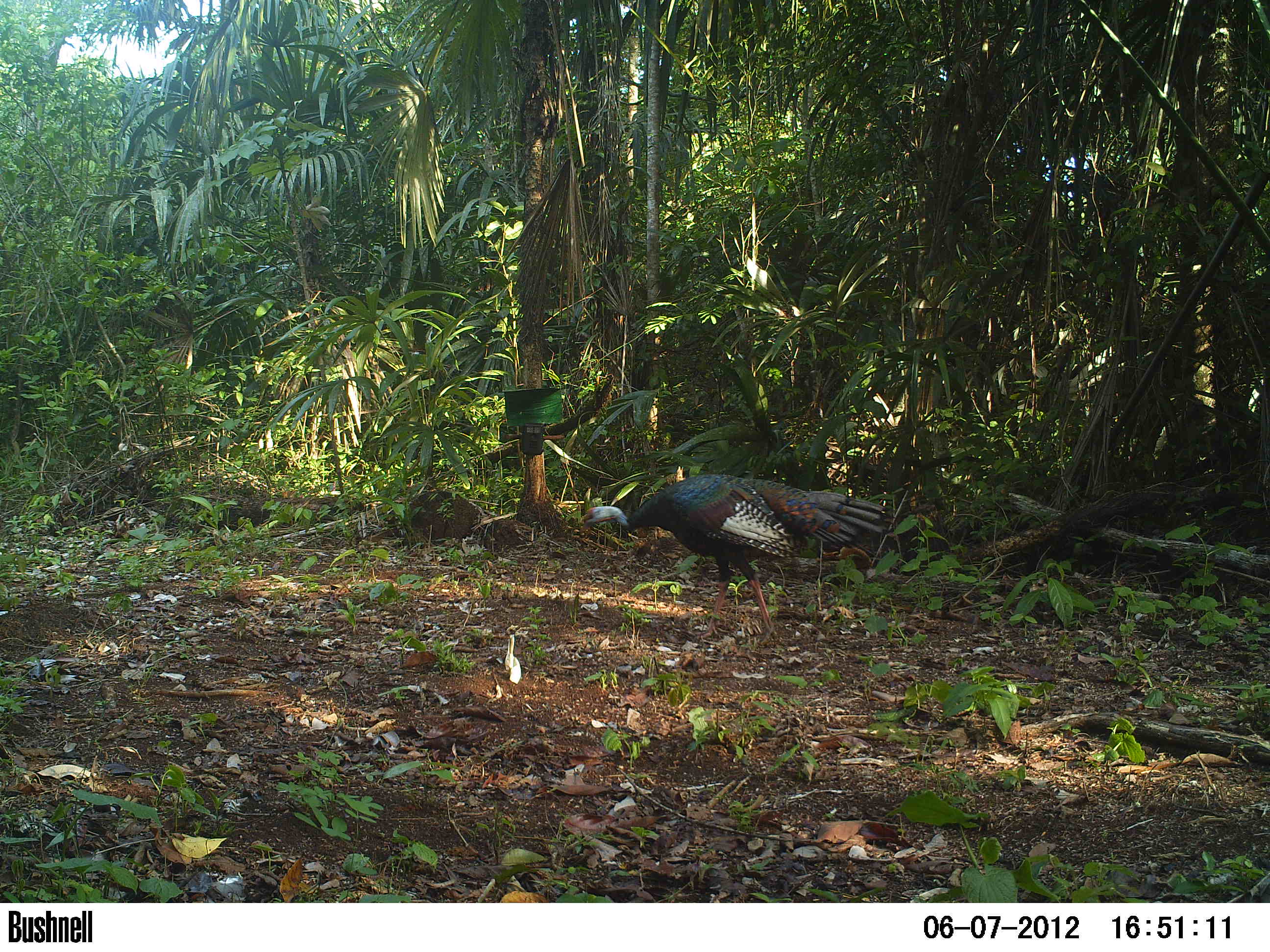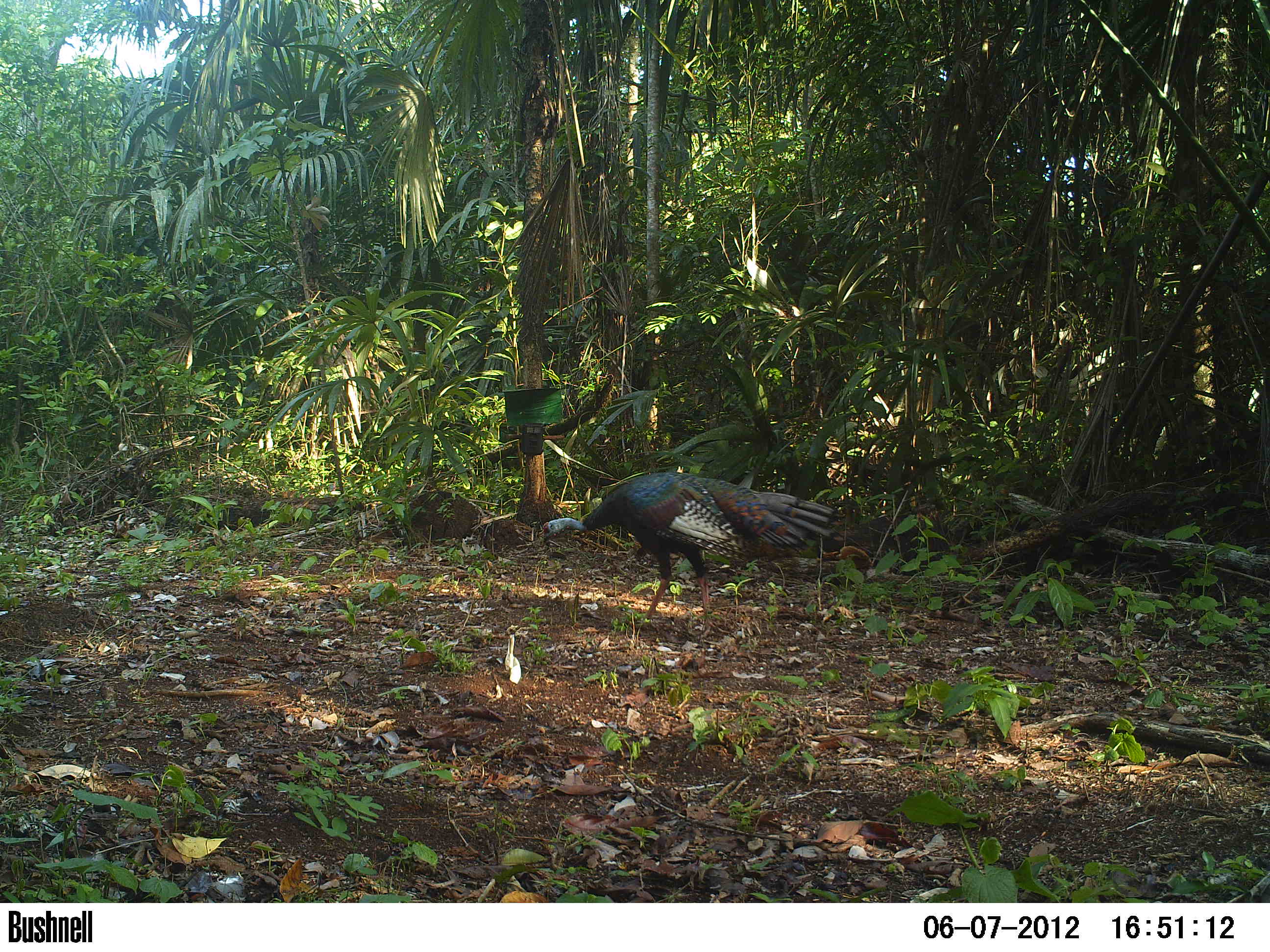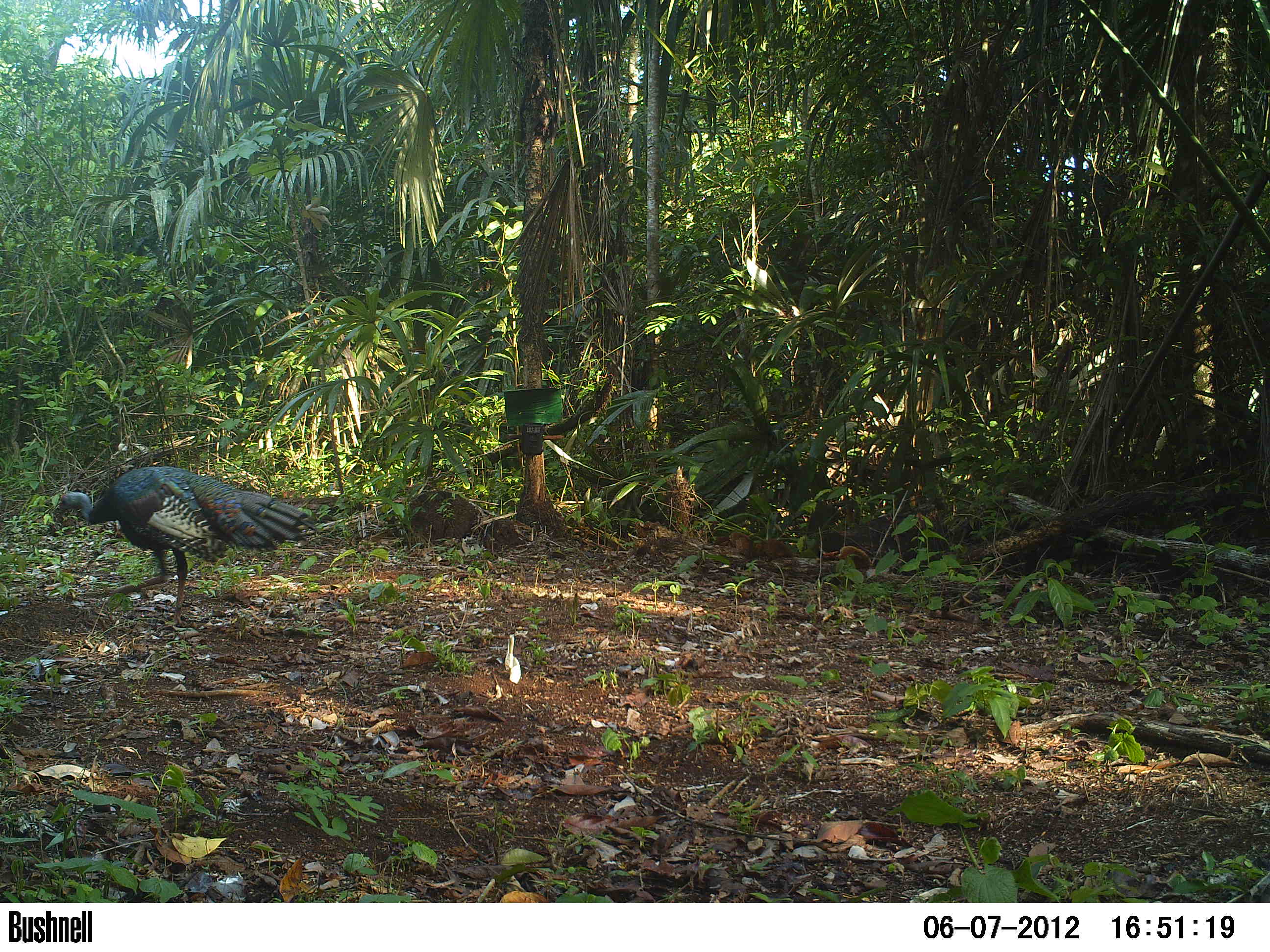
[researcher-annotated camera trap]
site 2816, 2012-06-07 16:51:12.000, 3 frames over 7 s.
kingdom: Animalia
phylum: Chordata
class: Aves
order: Galliformes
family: Phasianidae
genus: Meleagris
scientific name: Meleagris ocellata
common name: ocellated turkey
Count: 1.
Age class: adult.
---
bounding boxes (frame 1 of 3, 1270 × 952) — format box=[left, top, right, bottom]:
meleagris ocellata: box=[579, 473, 895, 641]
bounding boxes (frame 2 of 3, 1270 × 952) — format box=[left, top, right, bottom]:
meleagris ocellata: box=[542, 471, 844, 640]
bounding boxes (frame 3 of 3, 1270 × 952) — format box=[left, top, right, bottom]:
meleagris ocellata: box=[54, 465, 316, 627]